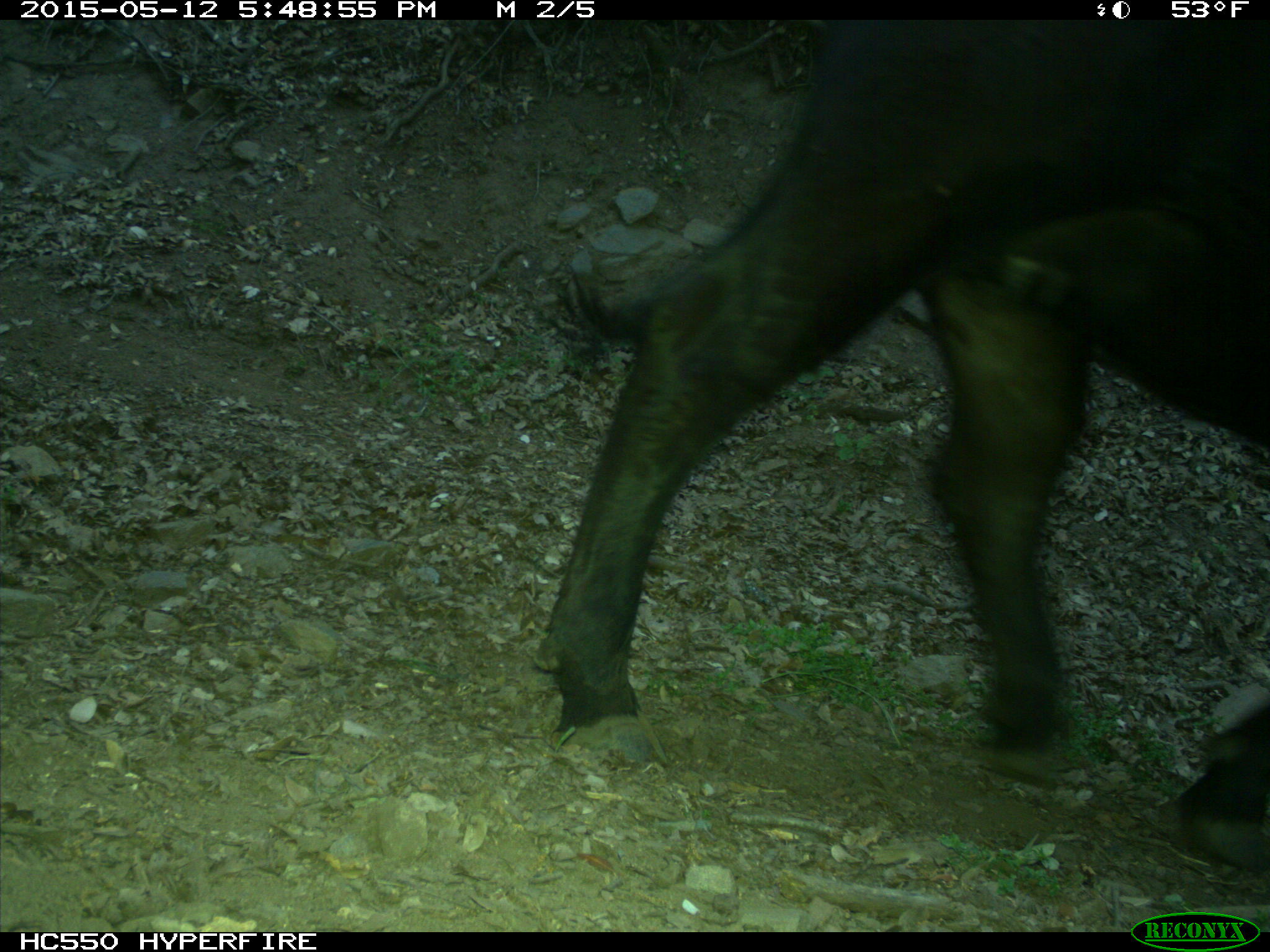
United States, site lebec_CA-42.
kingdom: Animalia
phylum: Chordata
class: Mammalia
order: Artiodactyla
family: Bovidae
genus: Bos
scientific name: Bos taurus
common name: domestic cow